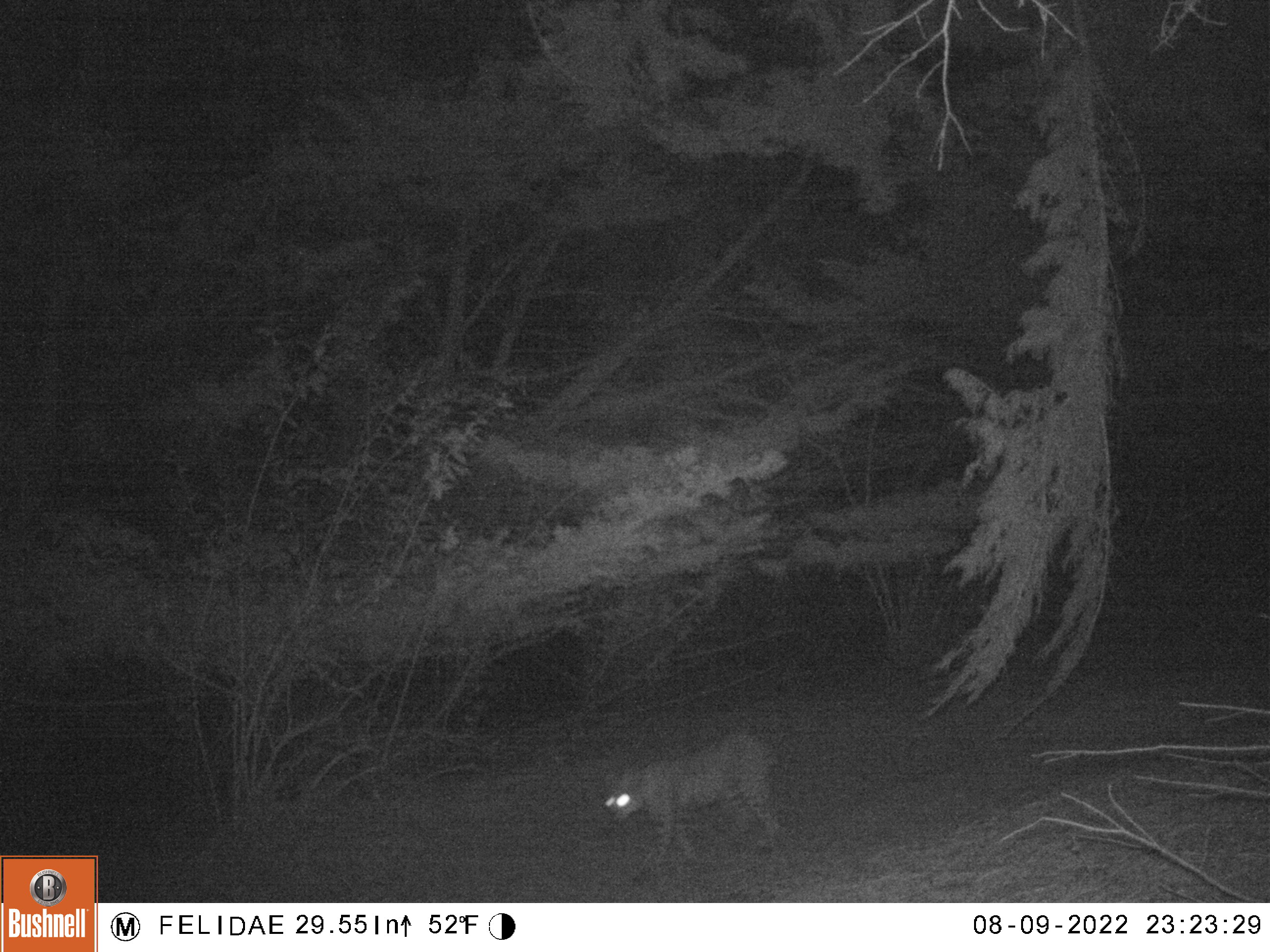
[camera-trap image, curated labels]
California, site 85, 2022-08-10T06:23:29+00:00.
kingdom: Animalia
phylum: Chordata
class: Mammalia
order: Carnivora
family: Felidae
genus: Lynx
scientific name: Lynx rufus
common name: bobcat